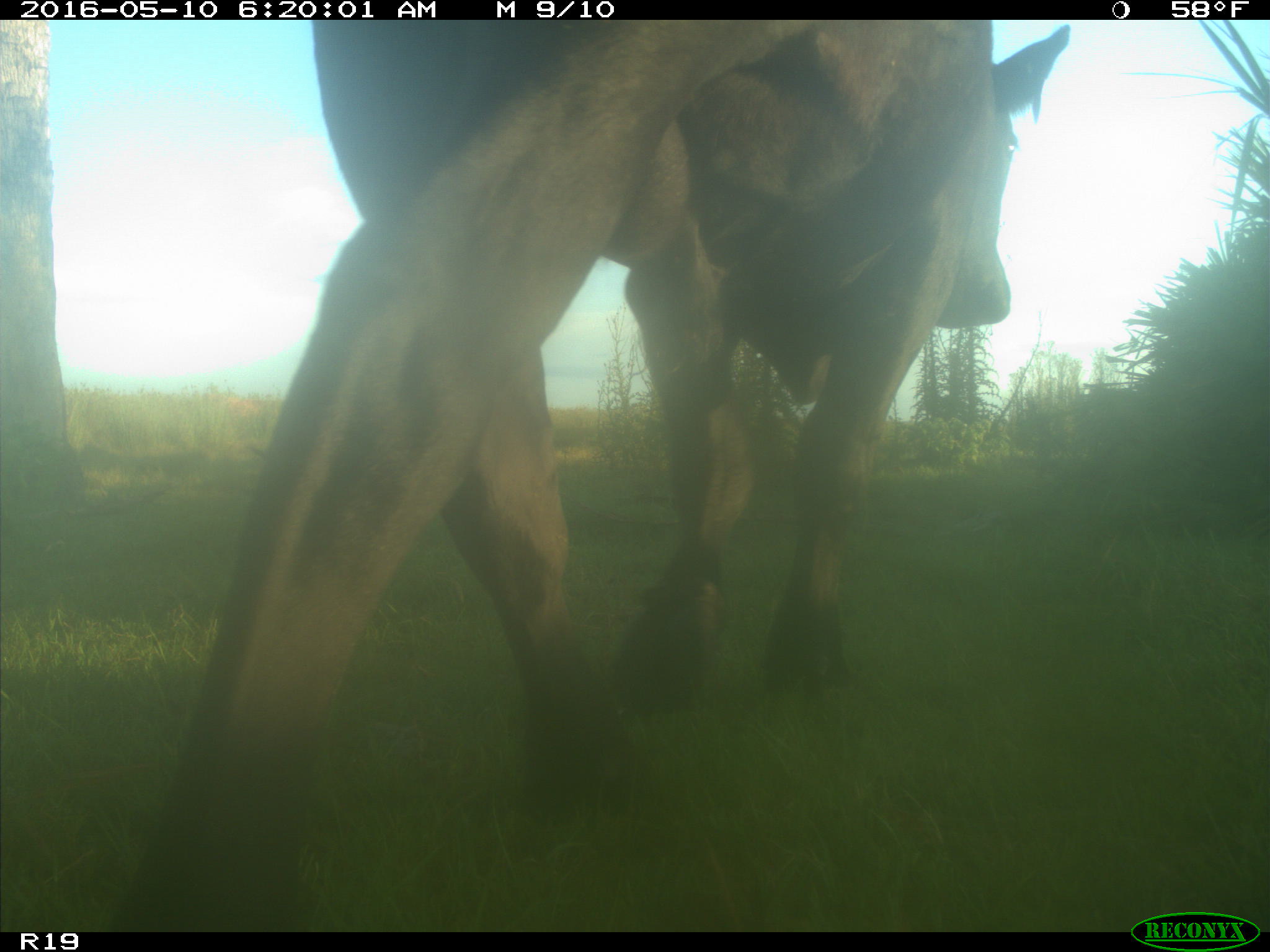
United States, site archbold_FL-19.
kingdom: Animalia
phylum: Chordata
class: Mammalia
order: Artiodactyla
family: Bovidae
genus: Bos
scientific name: Bos taurus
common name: domestic cow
Bos taurus (domestic cow).